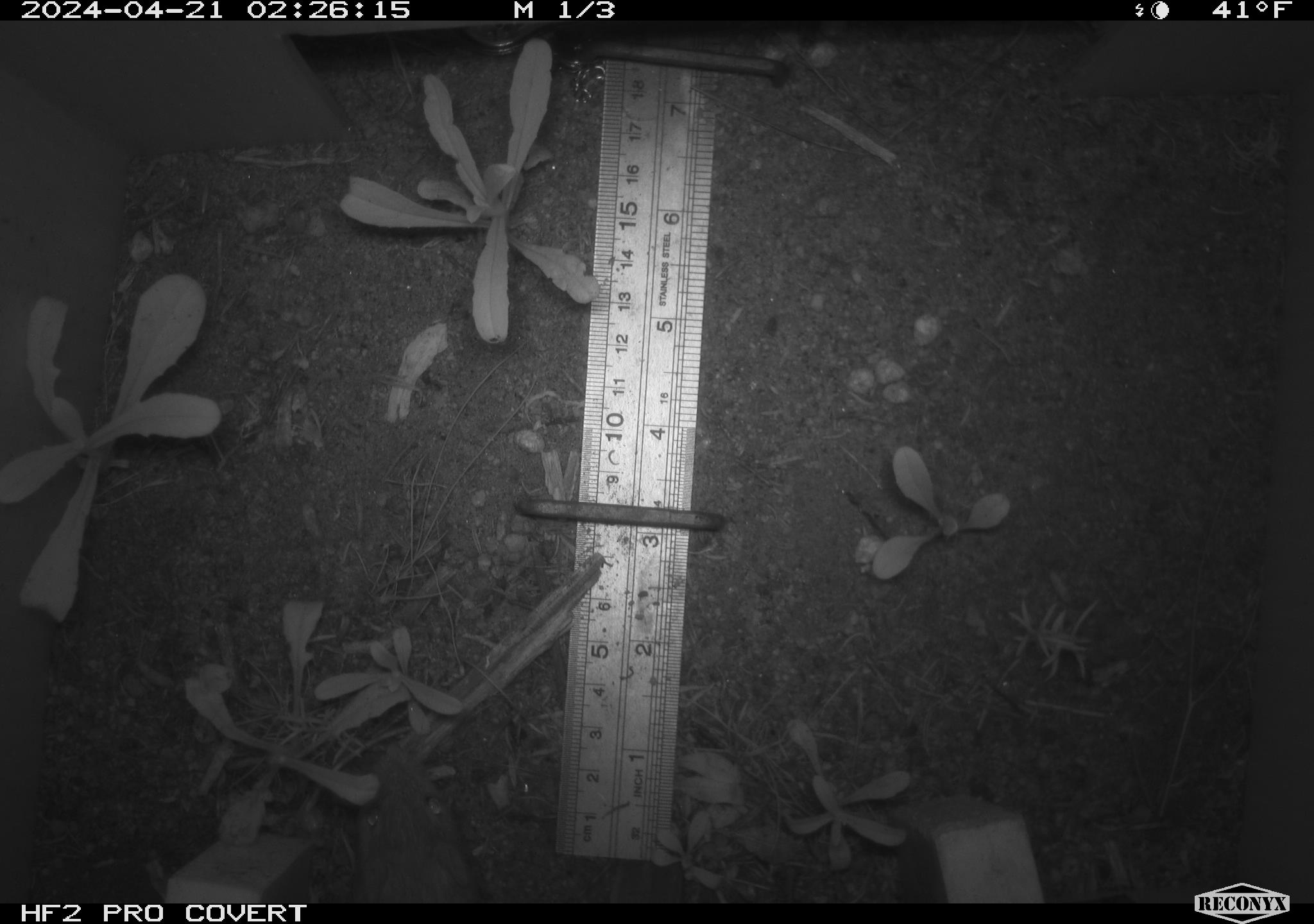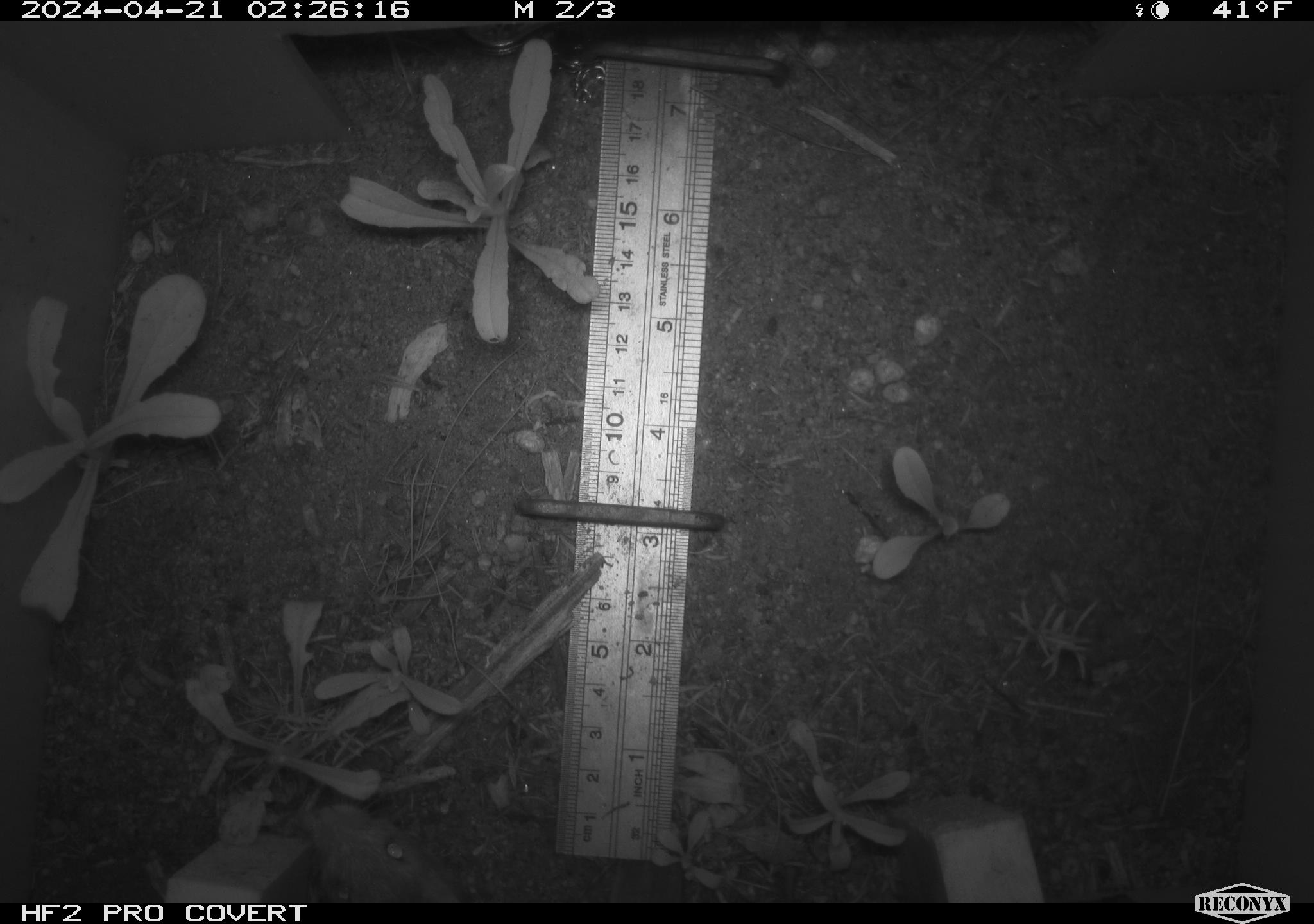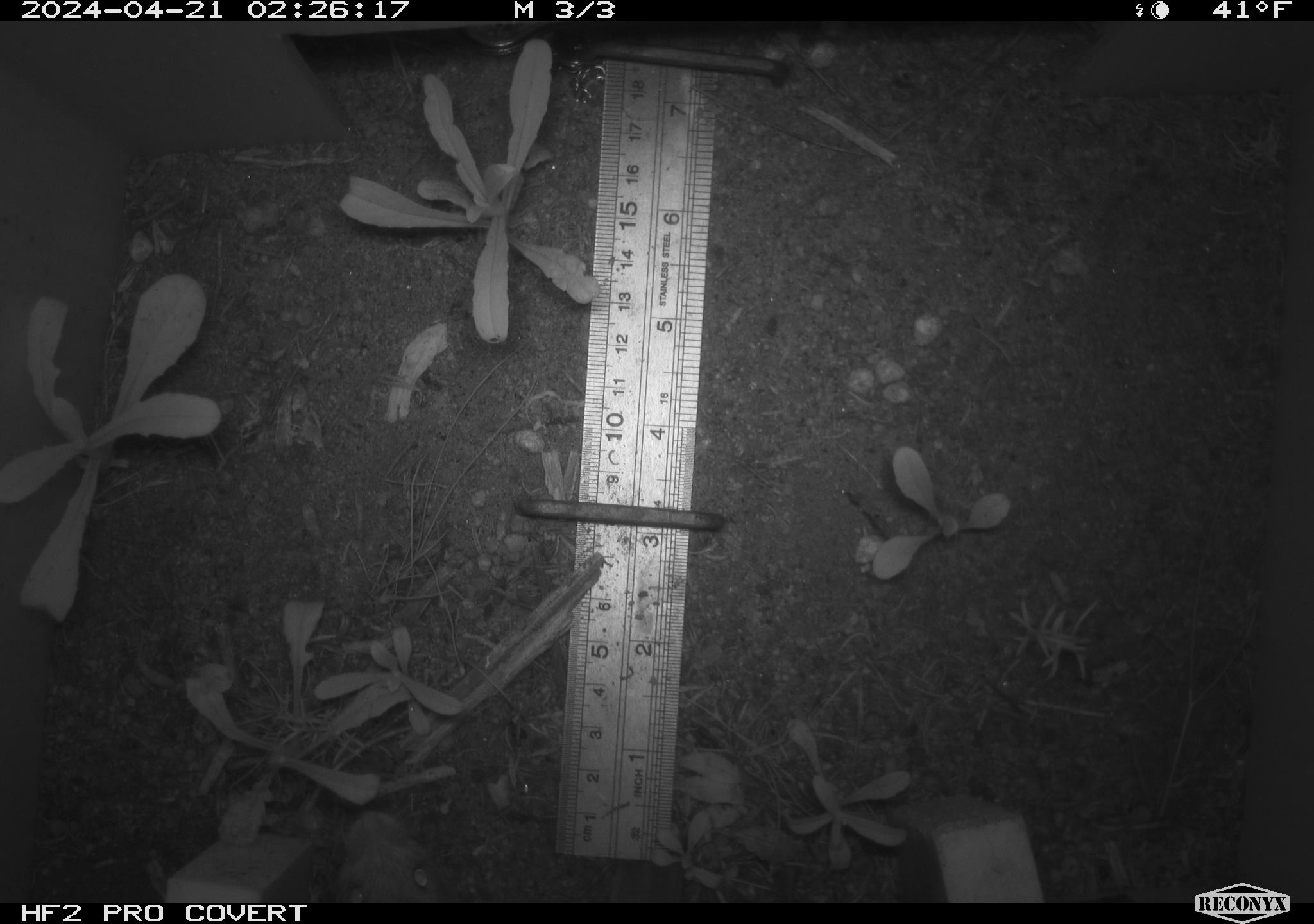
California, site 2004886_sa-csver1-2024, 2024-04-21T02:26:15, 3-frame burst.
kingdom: Animalia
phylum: Chordata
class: Mammalia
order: Rodentia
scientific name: Rodentia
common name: rodent